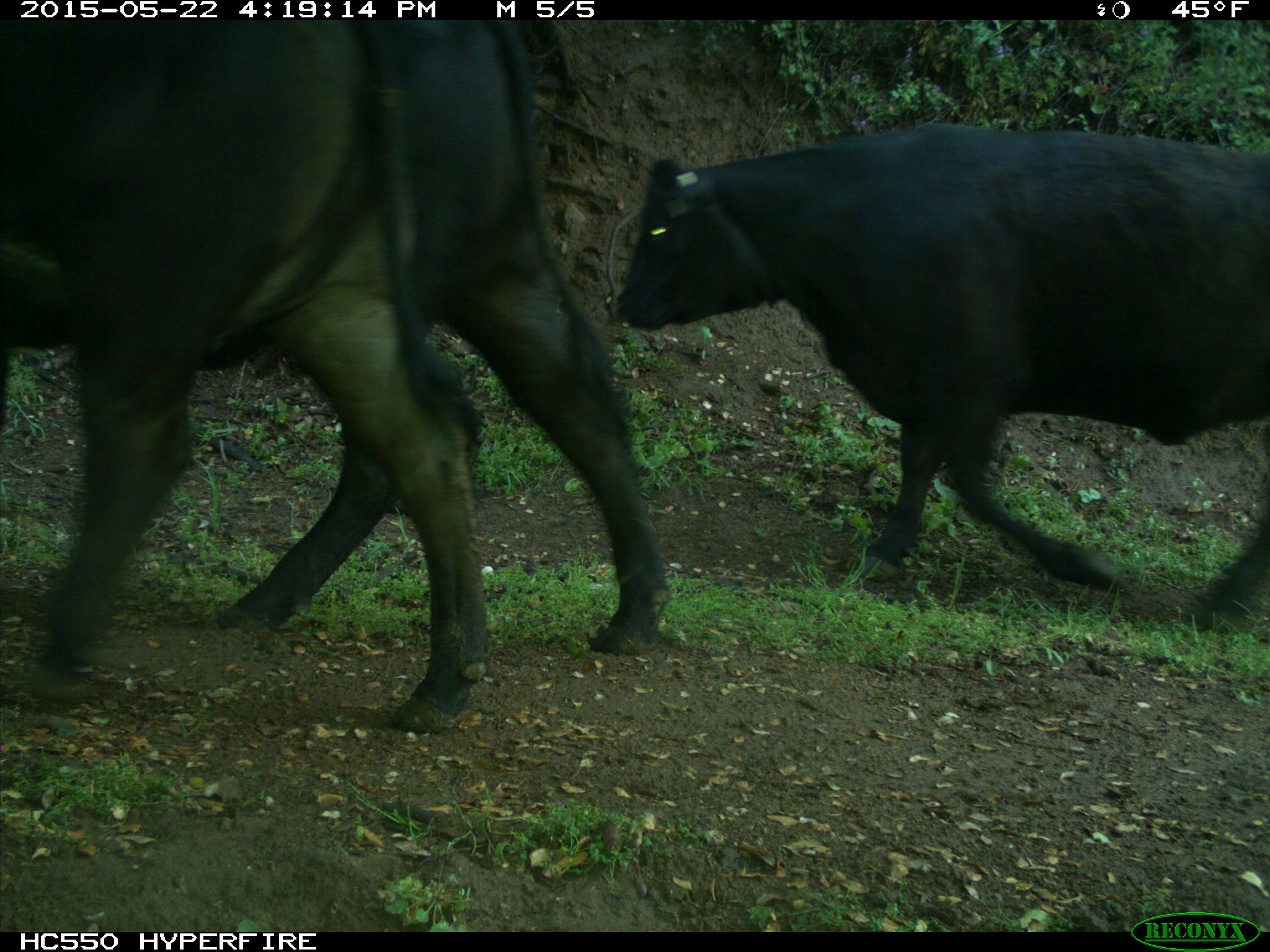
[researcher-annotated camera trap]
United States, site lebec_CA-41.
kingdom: Animalia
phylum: Chordata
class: Mammalia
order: Artiodactyla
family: Bovidae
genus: Bos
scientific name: Bos taurus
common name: domestic cow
Bos taurus (domestic cow).